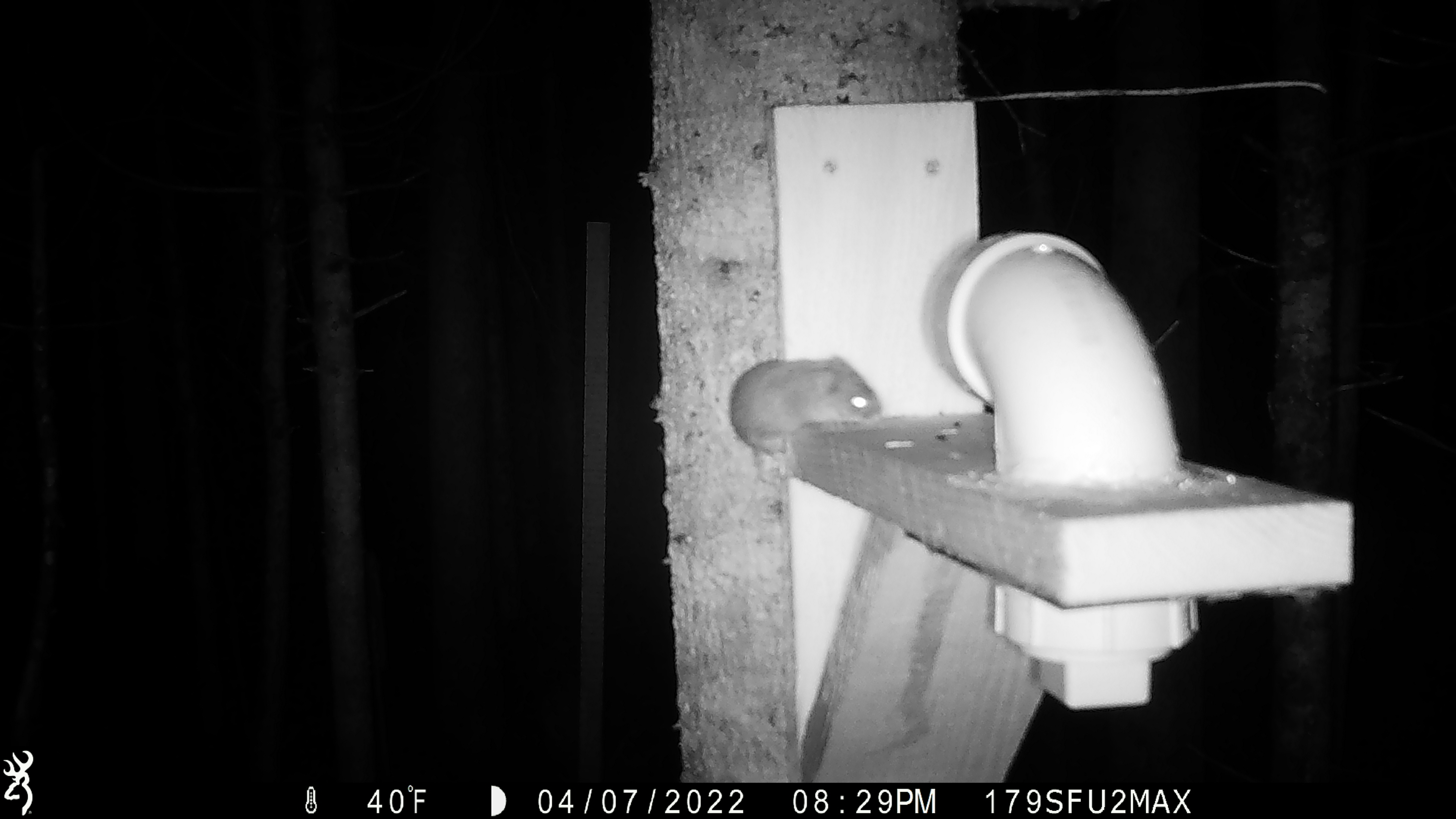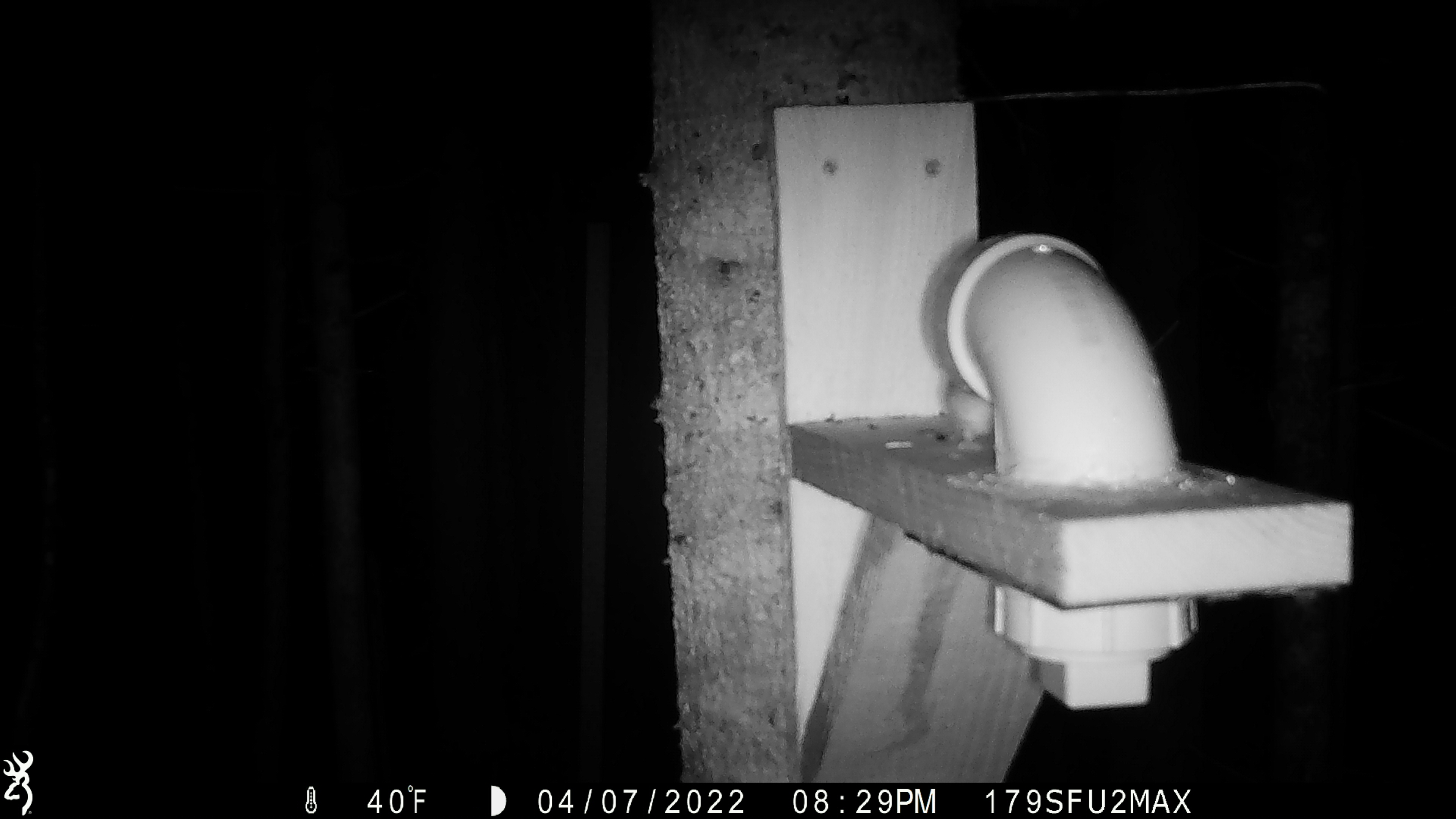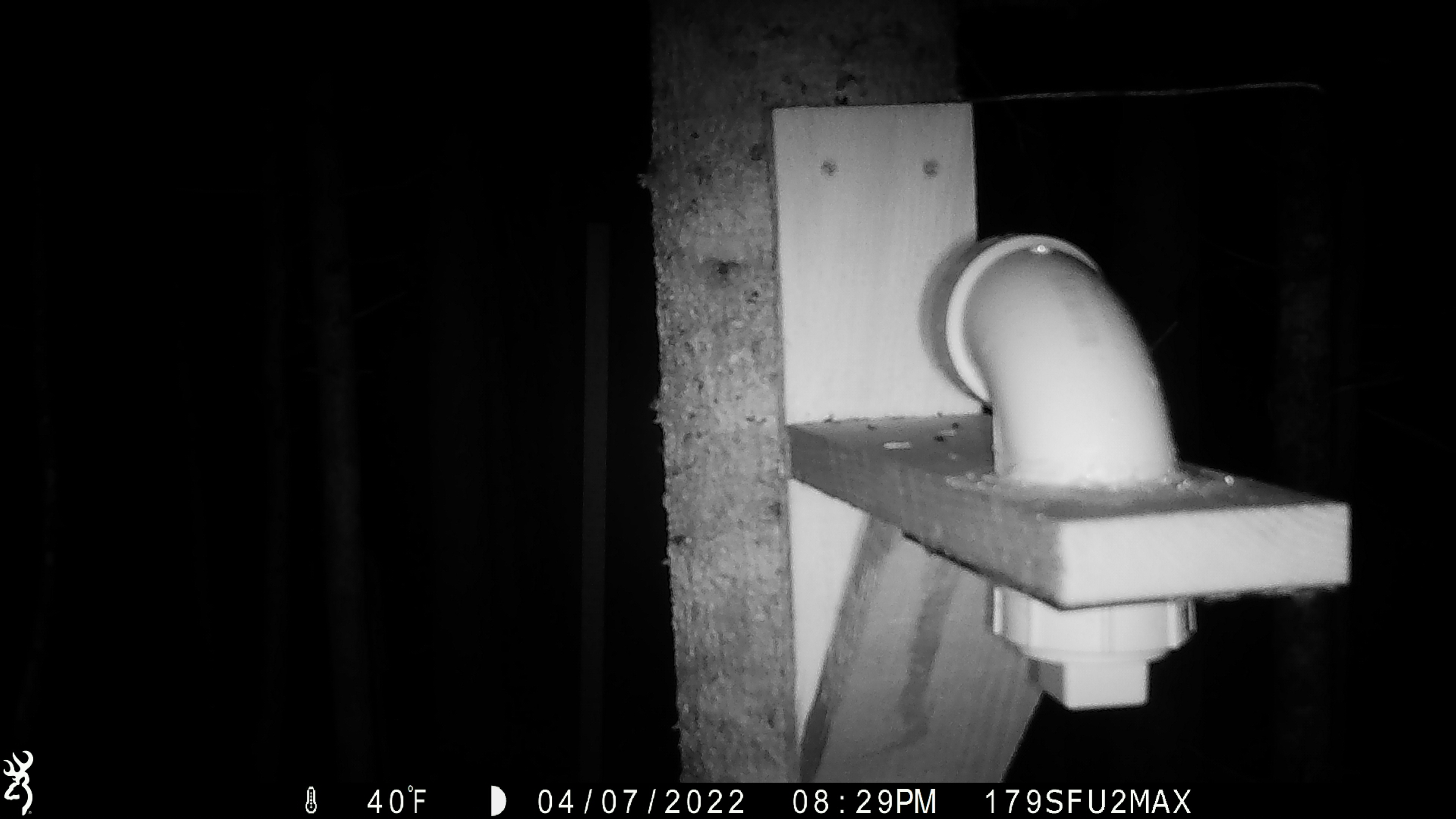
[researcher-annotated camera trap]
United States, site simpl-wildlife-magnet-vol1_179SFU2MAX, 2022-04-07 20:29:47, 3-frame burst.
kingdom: Animalia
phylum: Chordata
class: Mammalia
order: Rodentia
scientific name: Rodentia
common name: mouse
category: mouse sp.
Mouse sp. (mouse) (Rodentia).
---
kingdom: Animalia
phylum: Chordata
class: Mammalia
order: Artiodactyla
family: Cervidae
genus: Alces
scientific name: Alces alces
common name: moose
Moose (Alces alces).